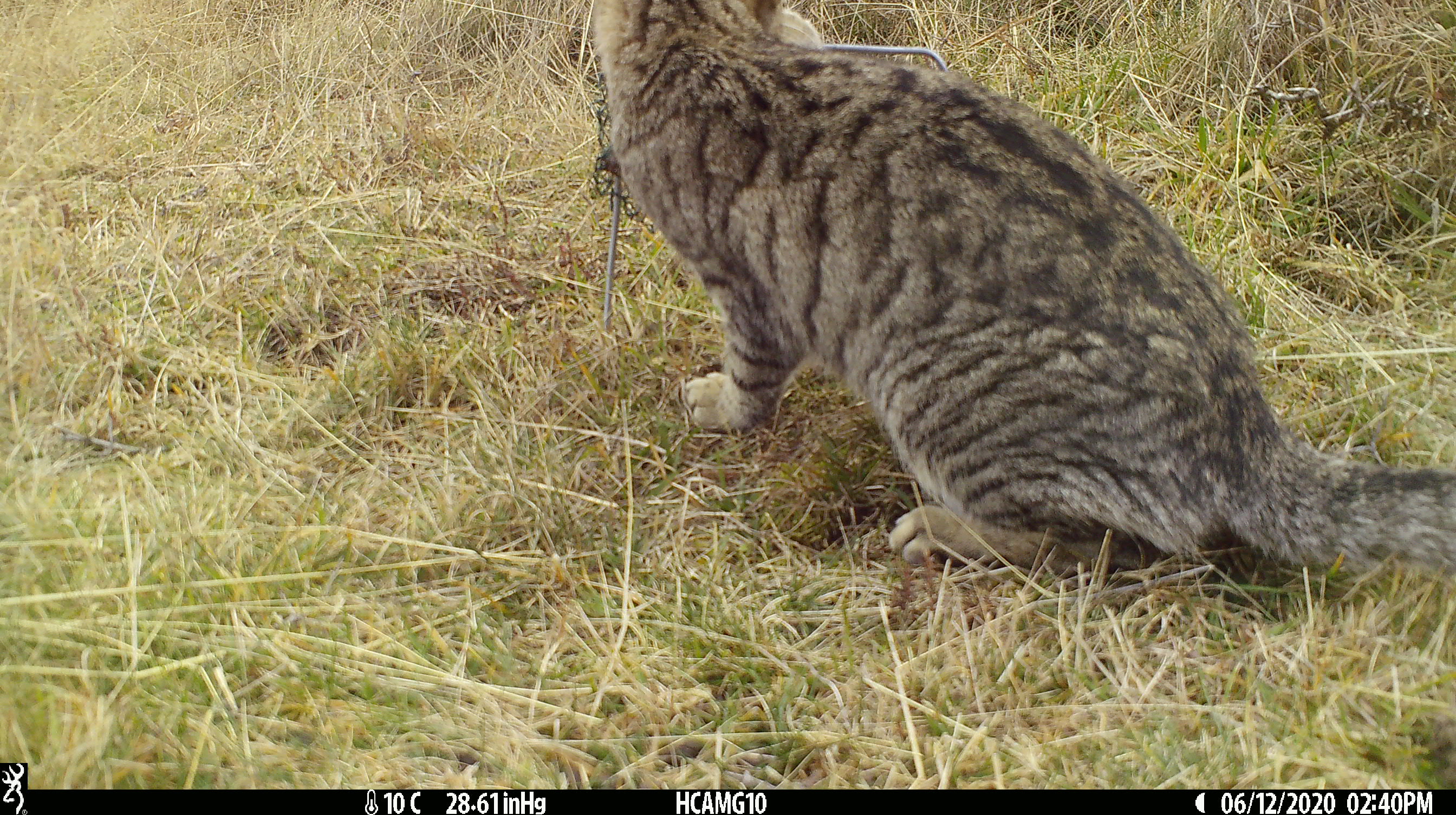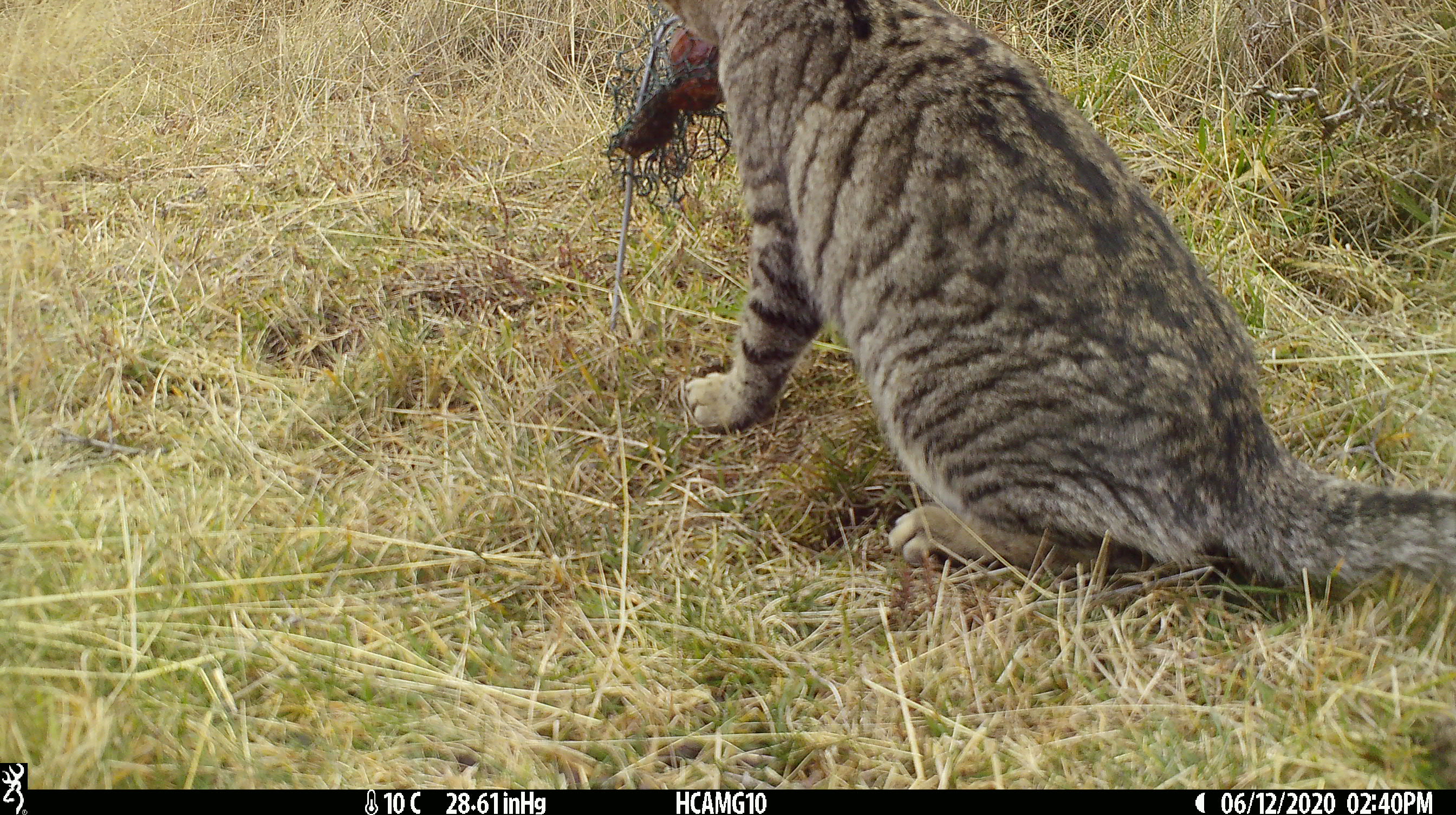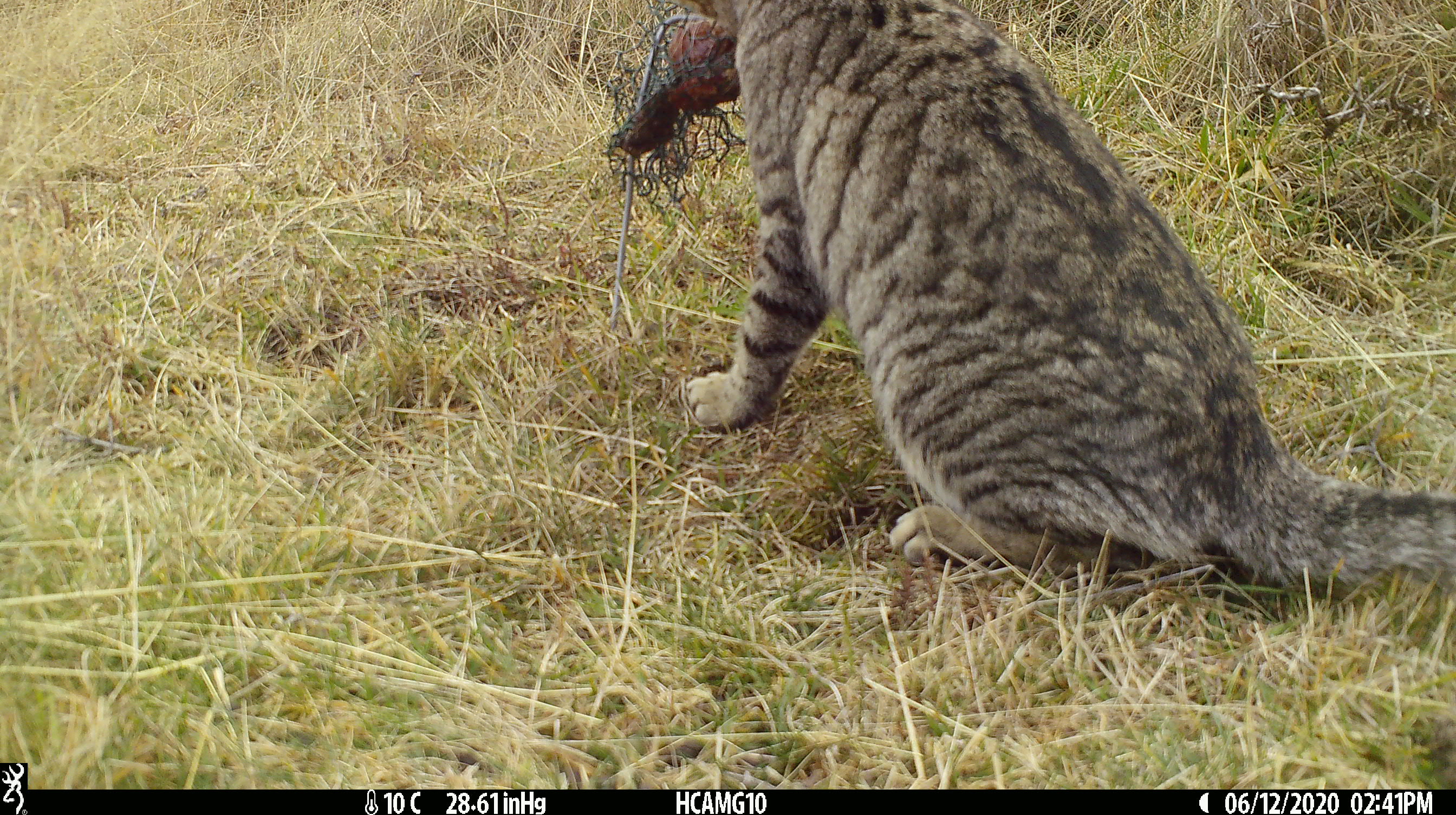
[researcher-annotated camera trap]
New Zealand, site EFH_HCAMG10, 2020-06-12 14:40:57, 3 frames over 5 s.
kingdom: Animalia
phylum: Chordata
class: Mammalia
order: Carnivora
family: Felidae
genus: Felis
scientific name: Felis catus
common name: domestic cat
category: cat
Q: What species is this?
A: Cat (domestic cat) (Felis catus).